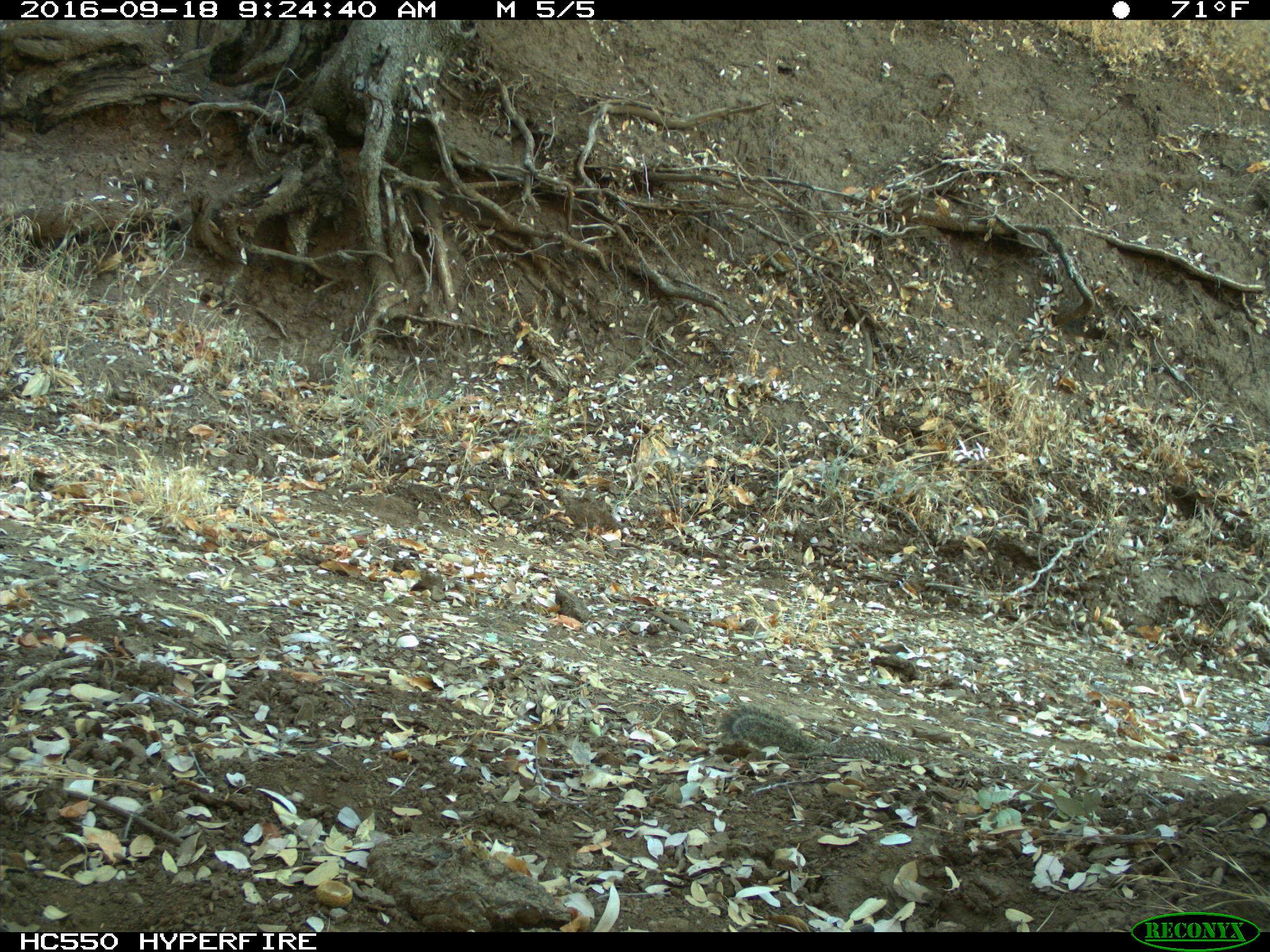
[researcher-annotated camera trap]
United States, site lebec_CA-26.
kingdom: Animalia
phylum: Chordata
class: Mammalia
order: Rodentia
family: Sciuridae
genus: Otospermophilus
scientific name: Otospermophilus beecheyi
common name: california ground squirrel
Otospermophilus beecheyi (california ground squirrel).